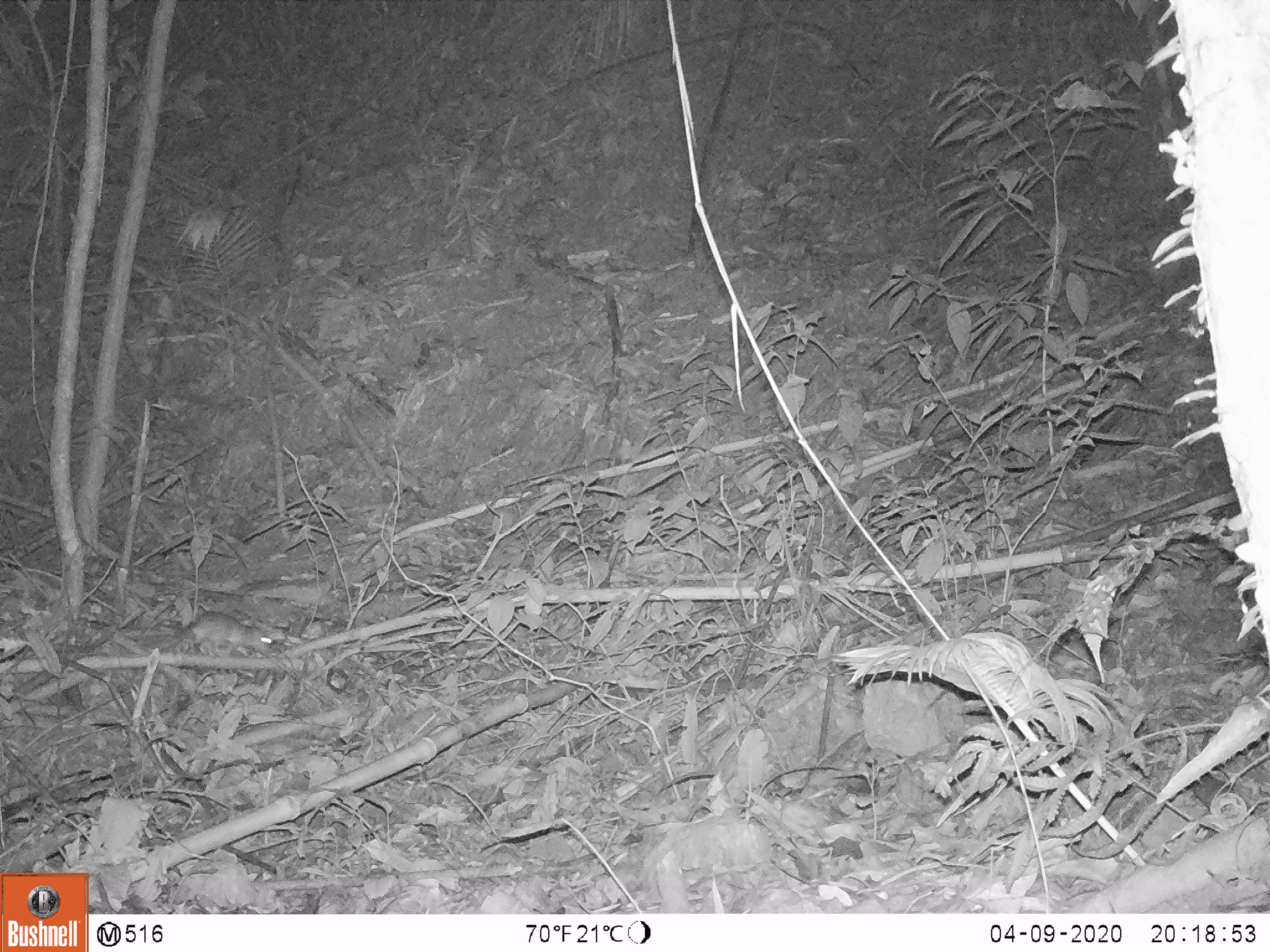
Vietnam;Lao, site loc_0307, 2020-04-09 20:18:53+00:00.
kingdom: Animalia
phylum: Chordata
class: Mammalia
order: Rodentia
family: Muridae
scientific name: Muridae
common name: old-world mice and rats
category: unidentified murid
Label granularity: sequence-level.